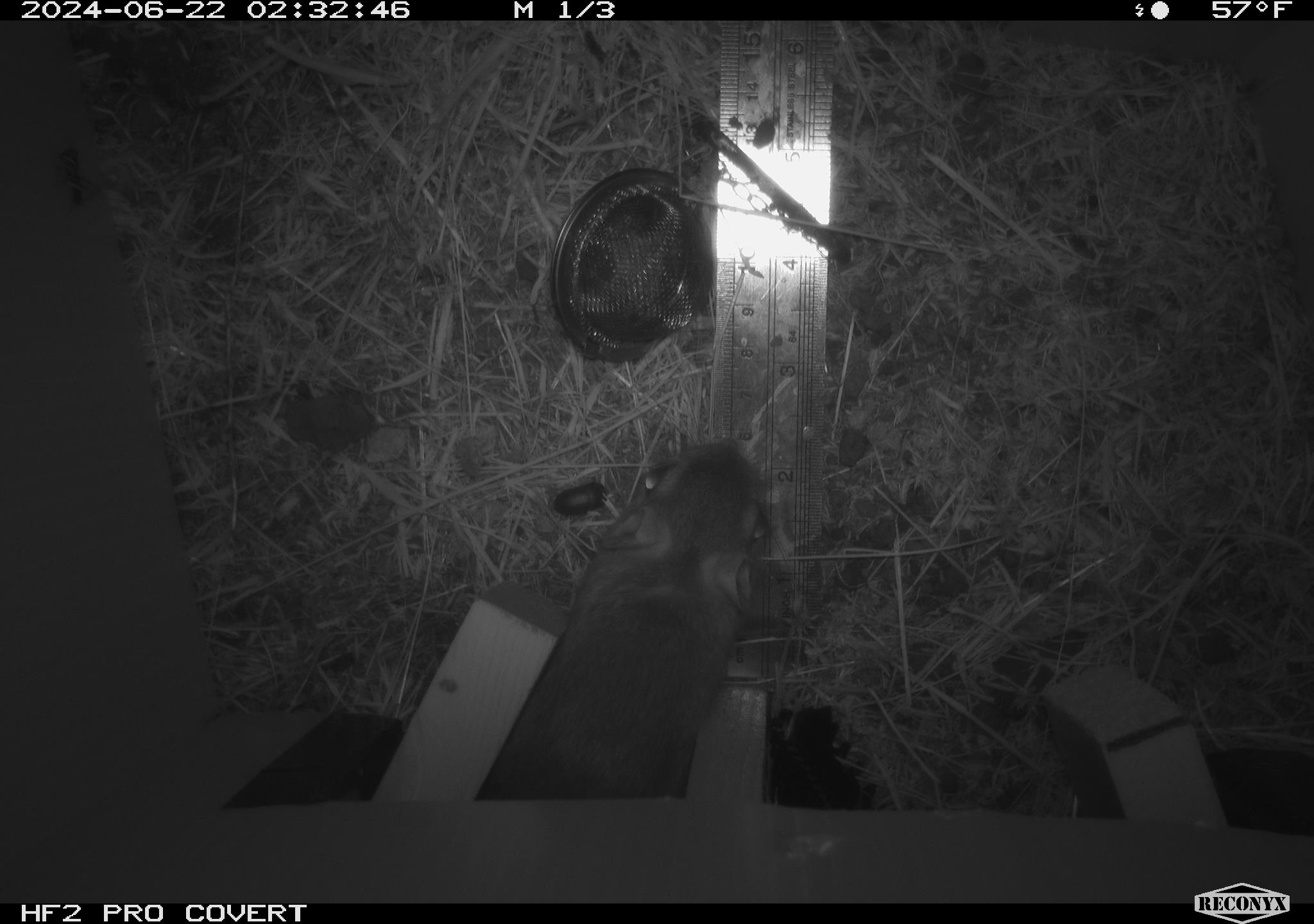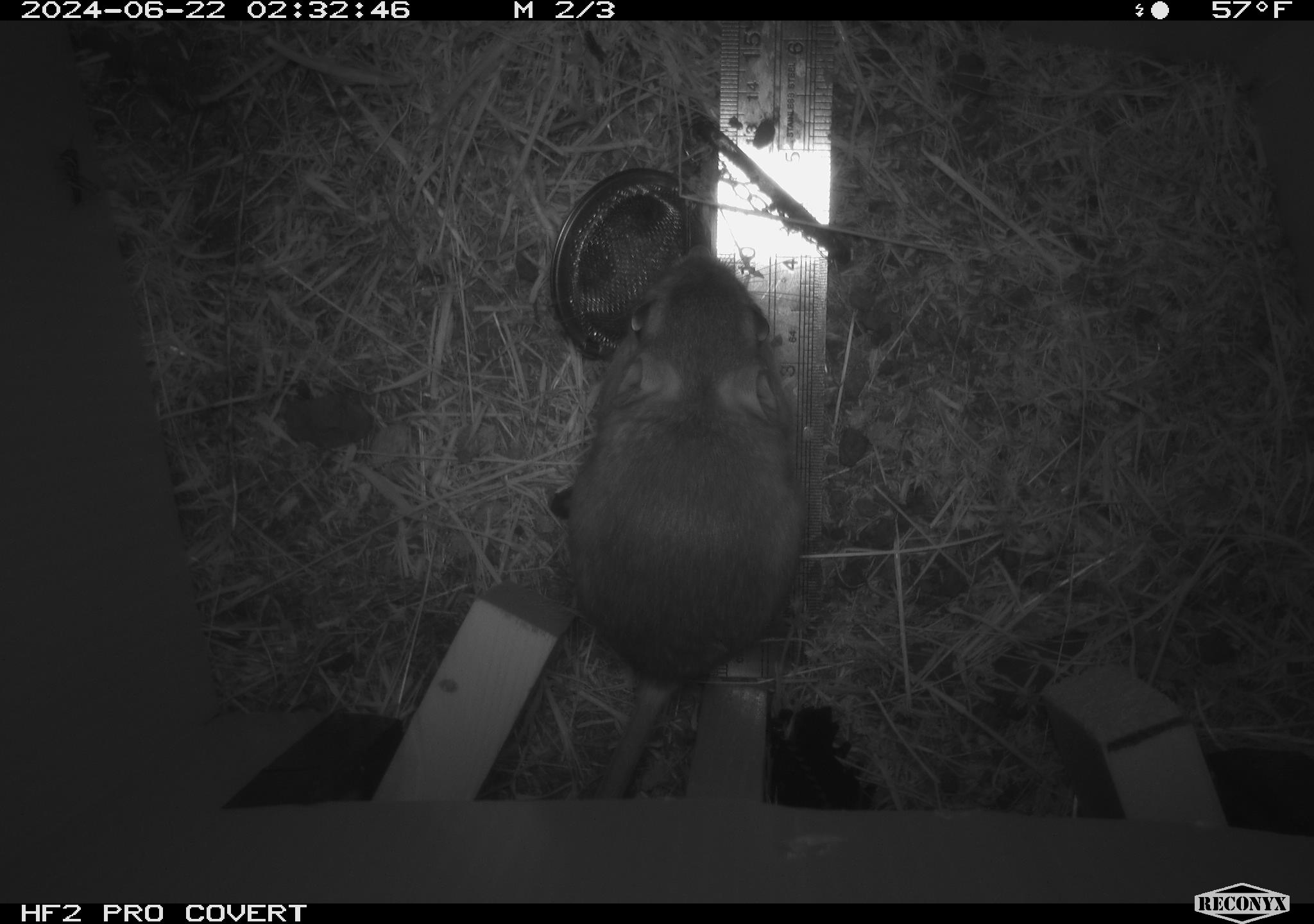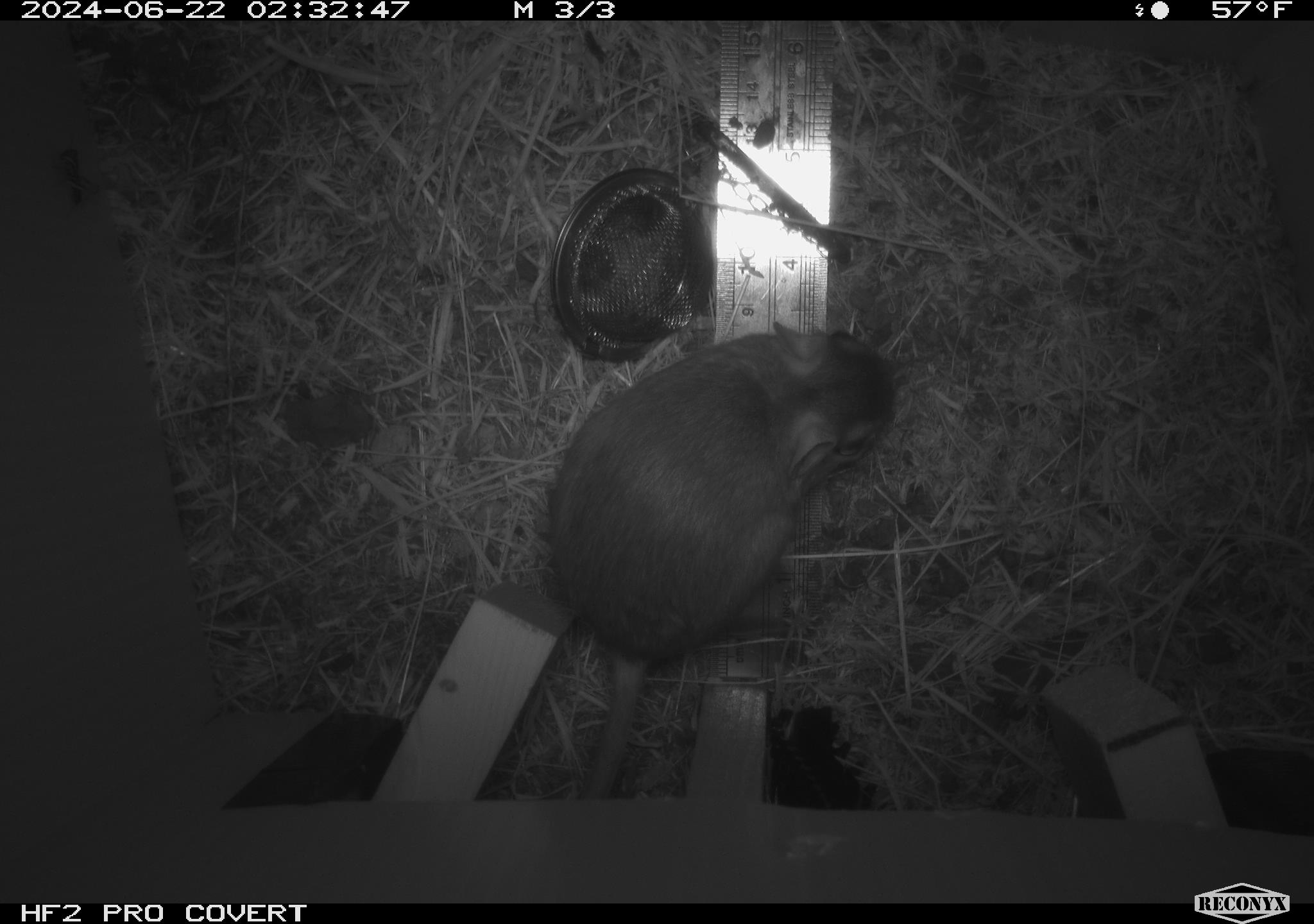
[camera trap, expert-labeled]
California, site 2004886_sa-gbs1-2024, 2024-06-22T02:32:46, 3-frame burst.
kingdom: Animalia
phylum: Chordata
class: Mammalia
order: Rodentia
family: Heteromyidae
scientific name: Heteromyidae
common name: kangaroo rats and pocket mice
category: heteromyidae family